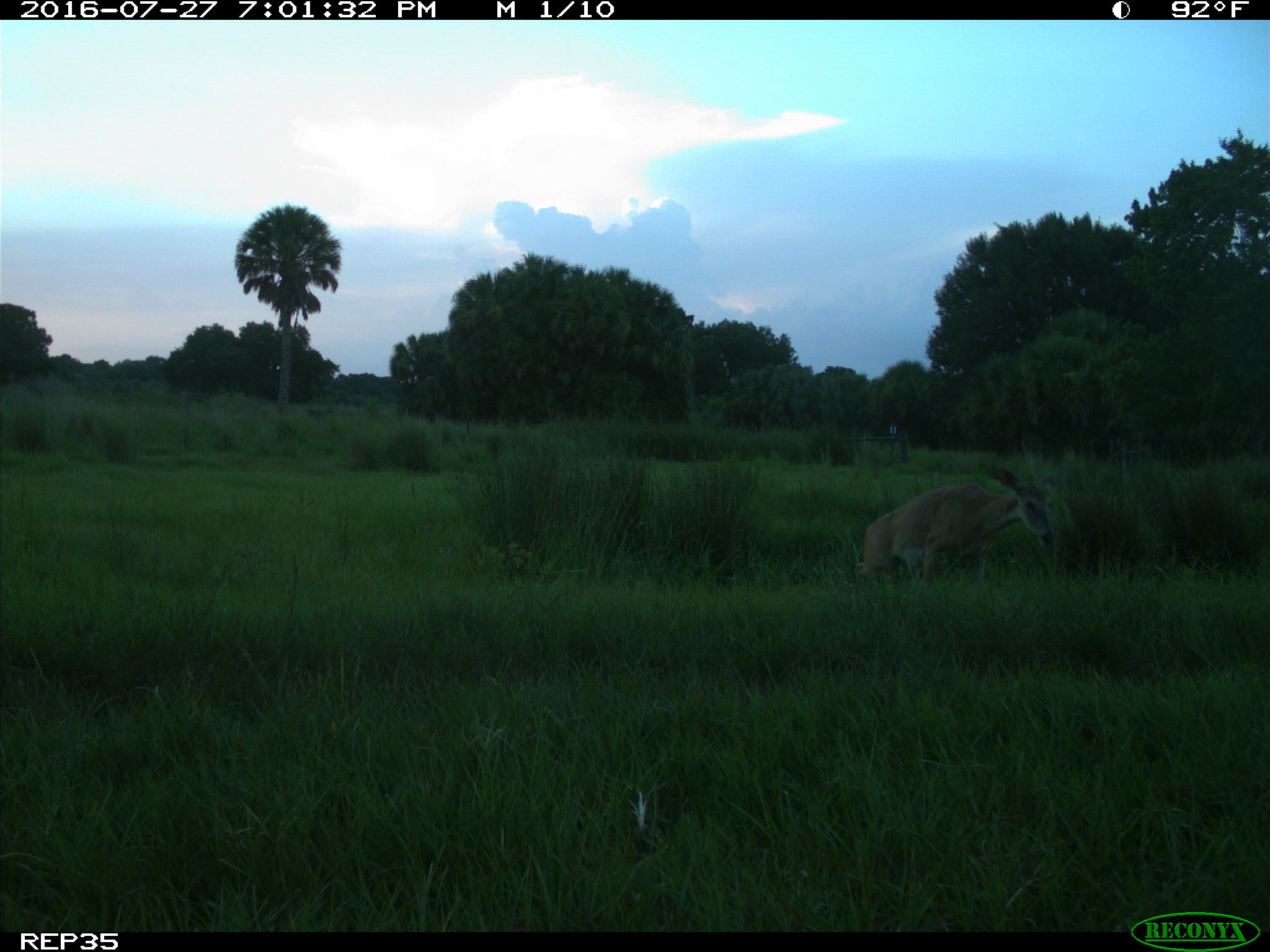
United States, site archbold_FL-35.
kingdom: Animalia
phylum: Chordata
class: Mammalia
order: Artiodactyla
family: Cervidae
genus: Odocoileus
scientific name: Odocoileus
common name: deer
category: unidentified deer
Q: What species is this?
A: Unidentified deer (deer) (Odocoileus).